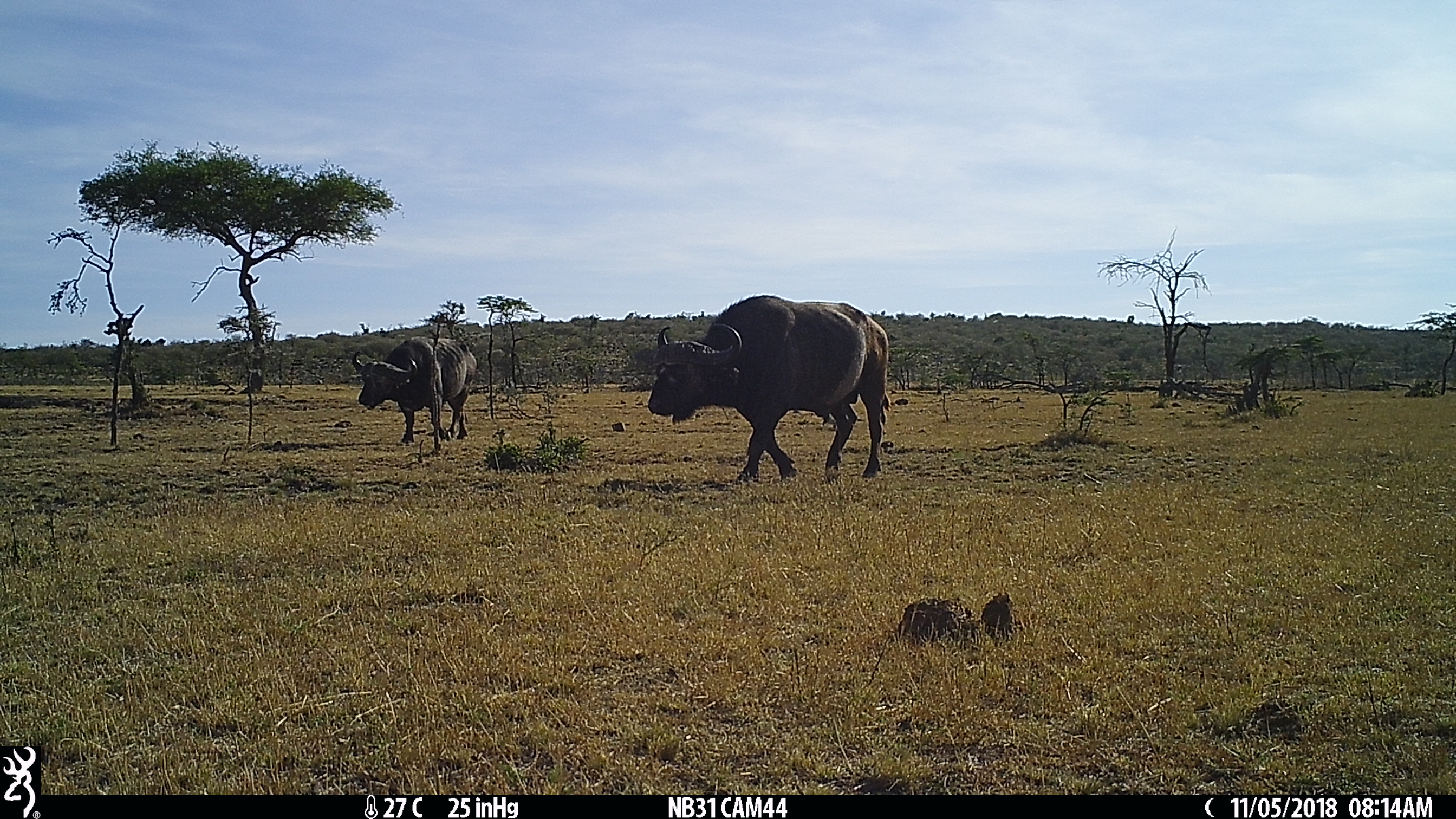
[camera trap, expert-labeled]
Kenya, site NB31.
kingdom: Animalia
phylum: Chordata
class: Mammalia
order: Artiodactyla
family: Bovidae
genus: Syncerus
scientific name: Syncerus caffer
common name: buffalo